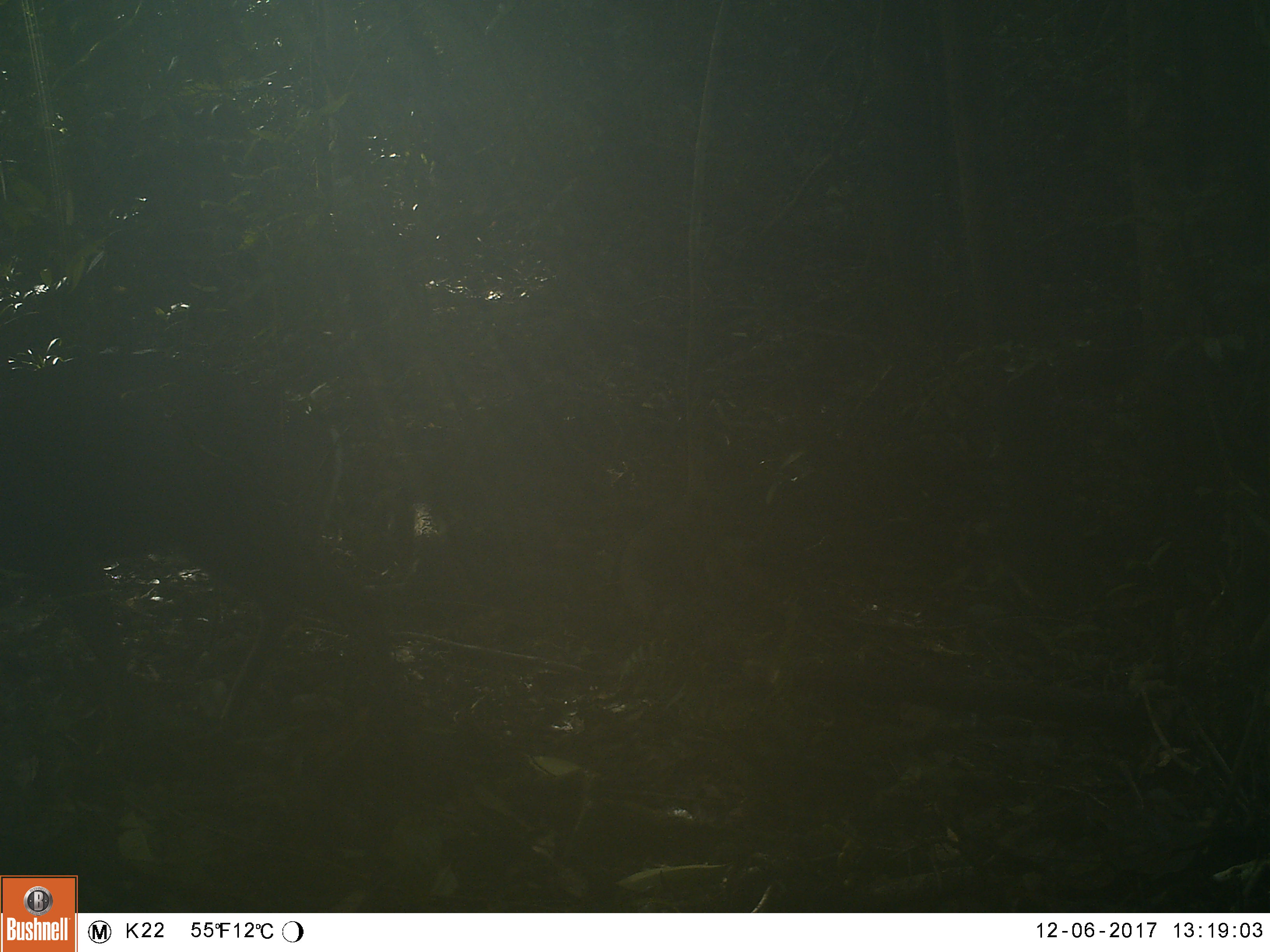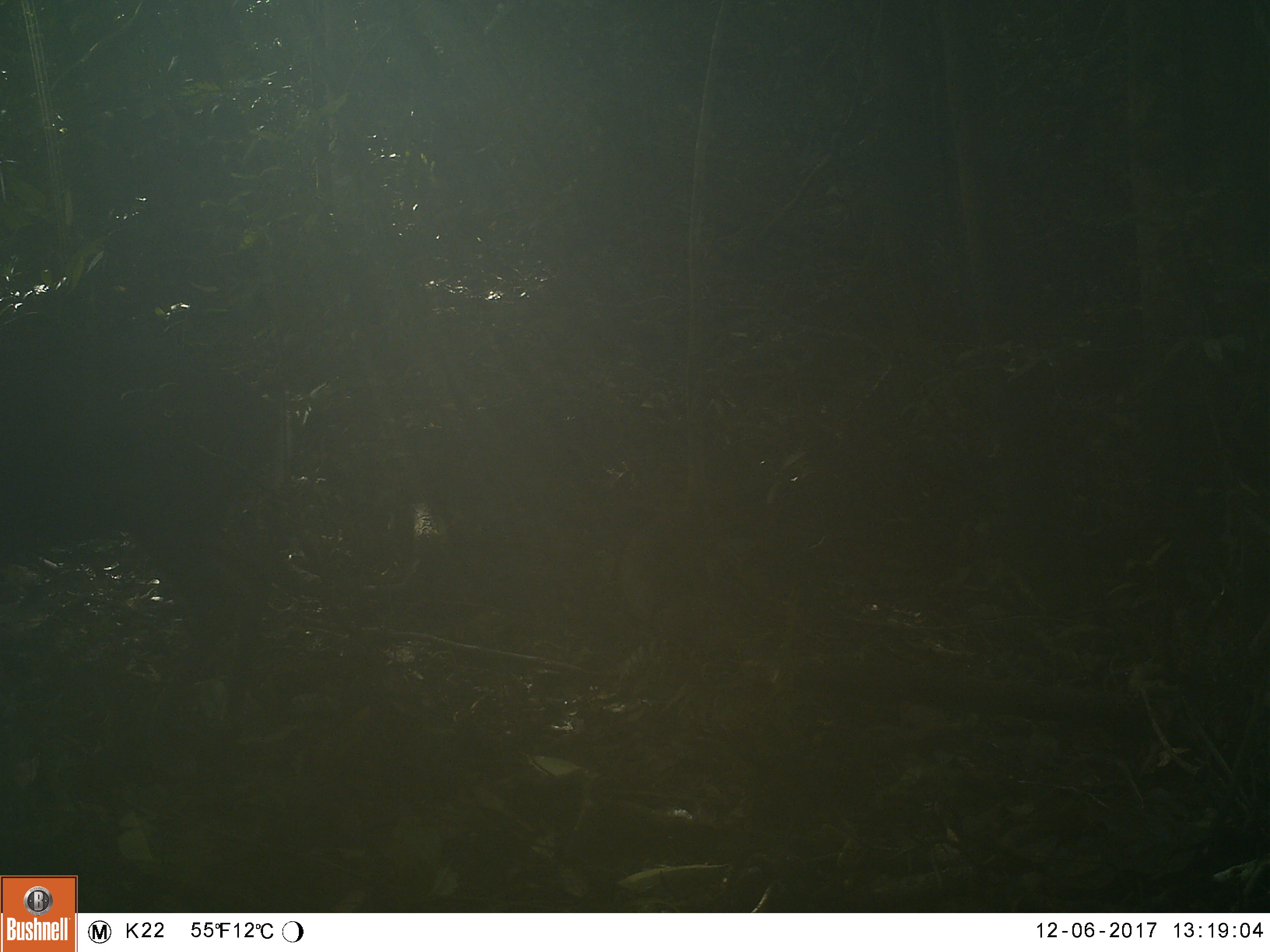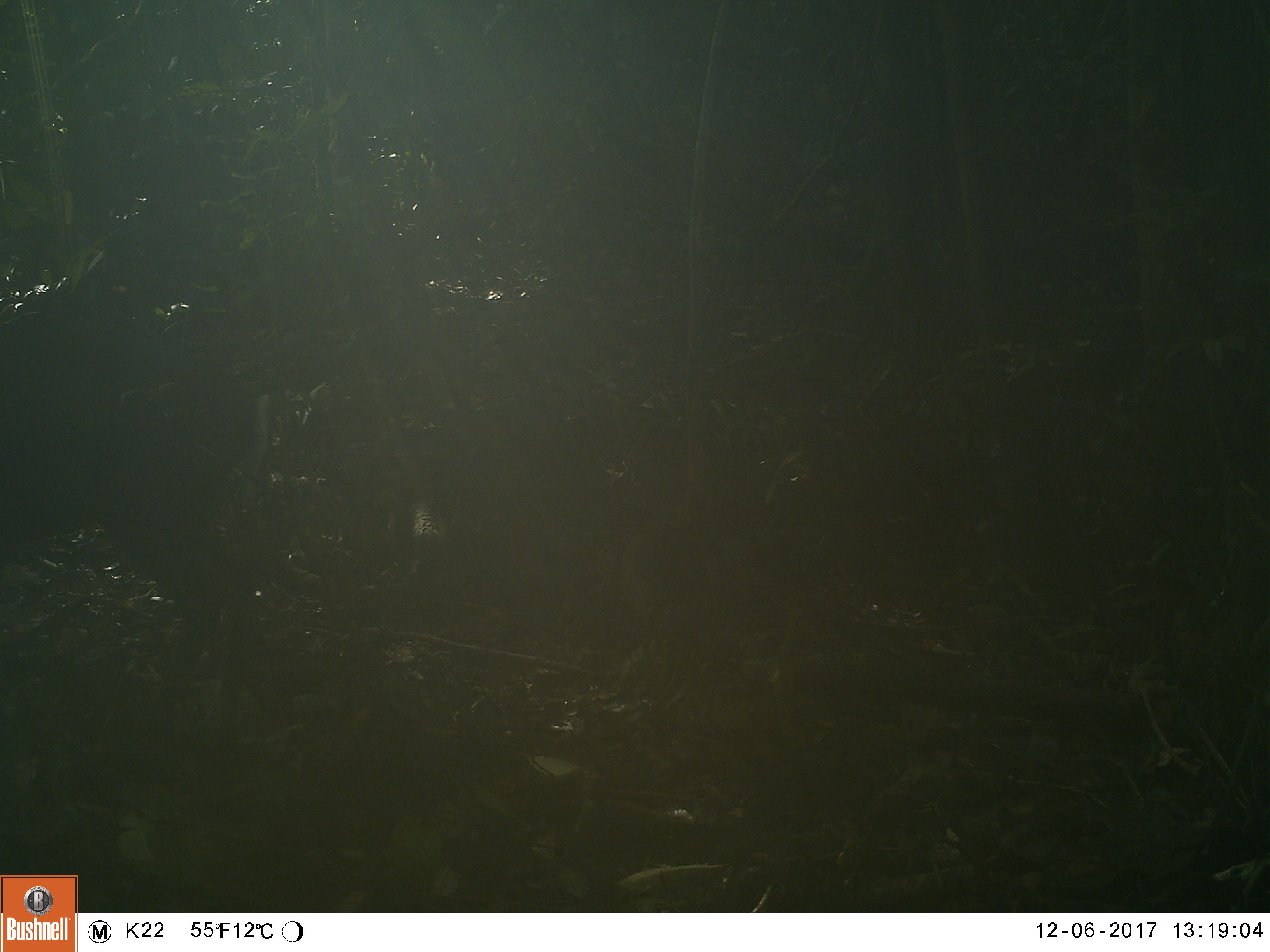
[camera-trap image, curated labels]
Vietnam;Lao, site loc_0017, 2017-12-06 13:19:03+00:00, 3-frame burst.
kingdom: Animalia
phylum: Chordata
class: Mammalia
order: Artiodactyla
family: Cervidae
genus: Muntiacus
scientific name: Muntiacus rooseveltorum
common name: roosevelt's muntjac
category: roosevelts muntjac group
Roosevelts muntjac group (roosevelt's muntjac) (Muntiacus rooseveltorum). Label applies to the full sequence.